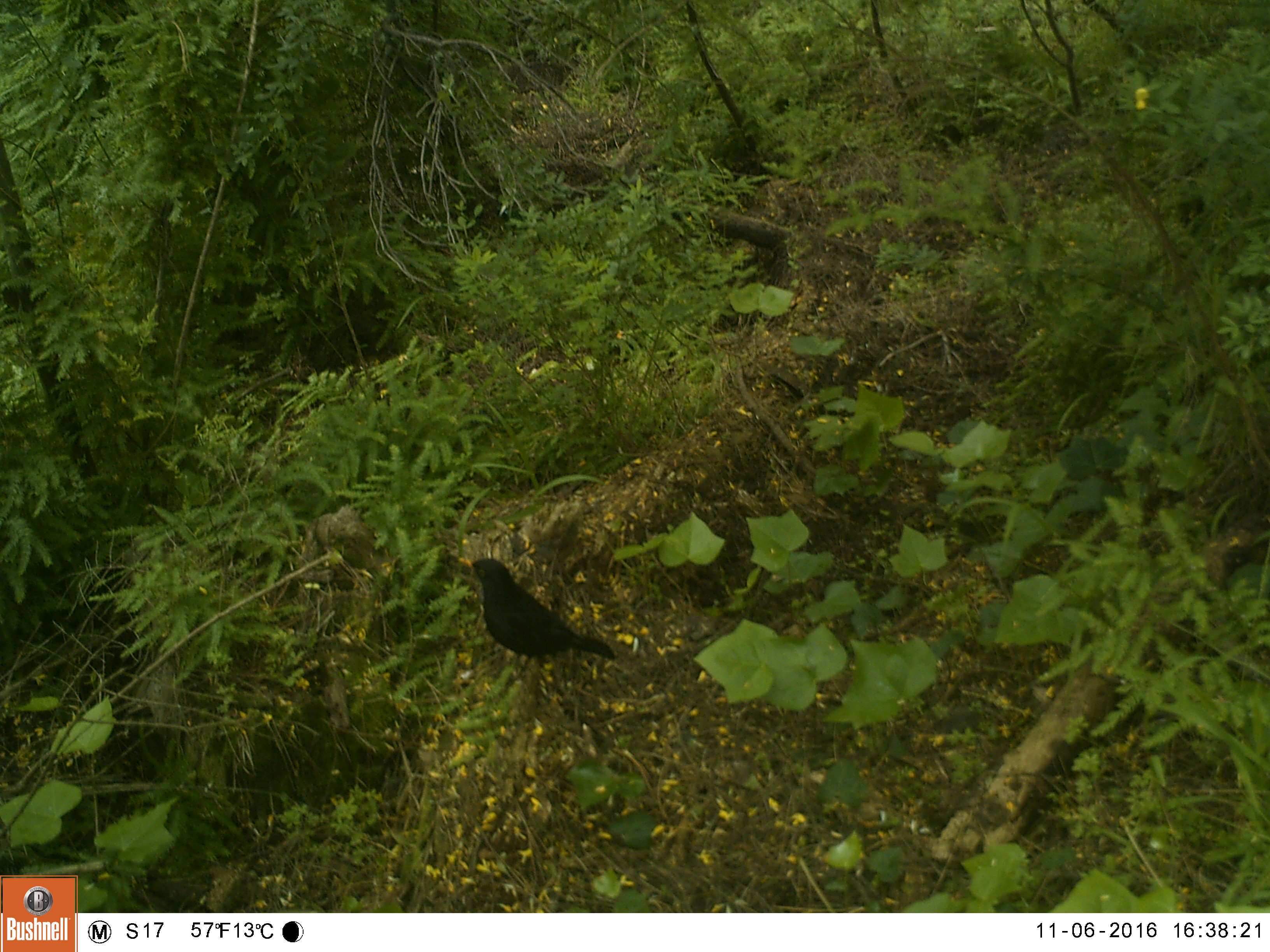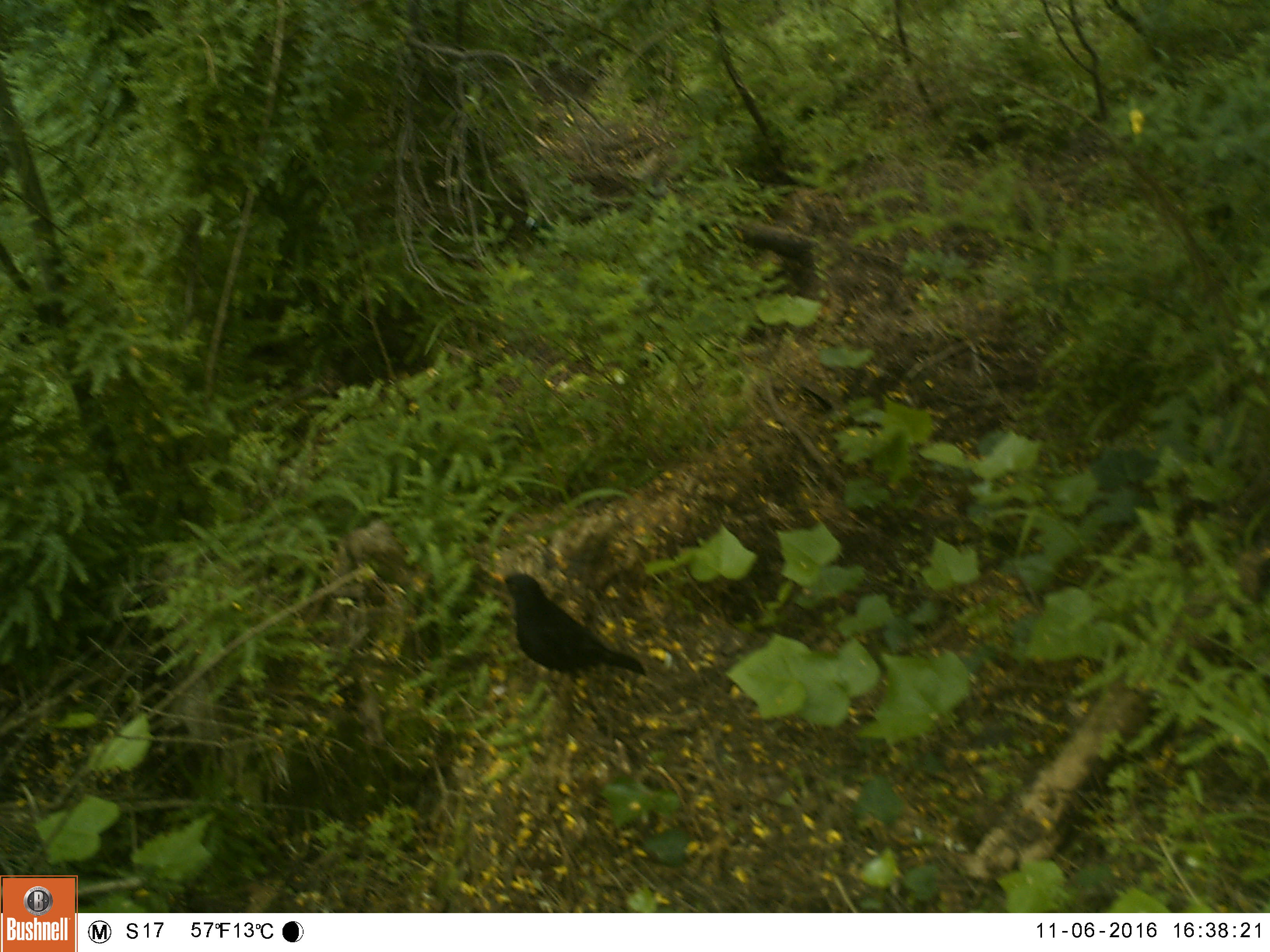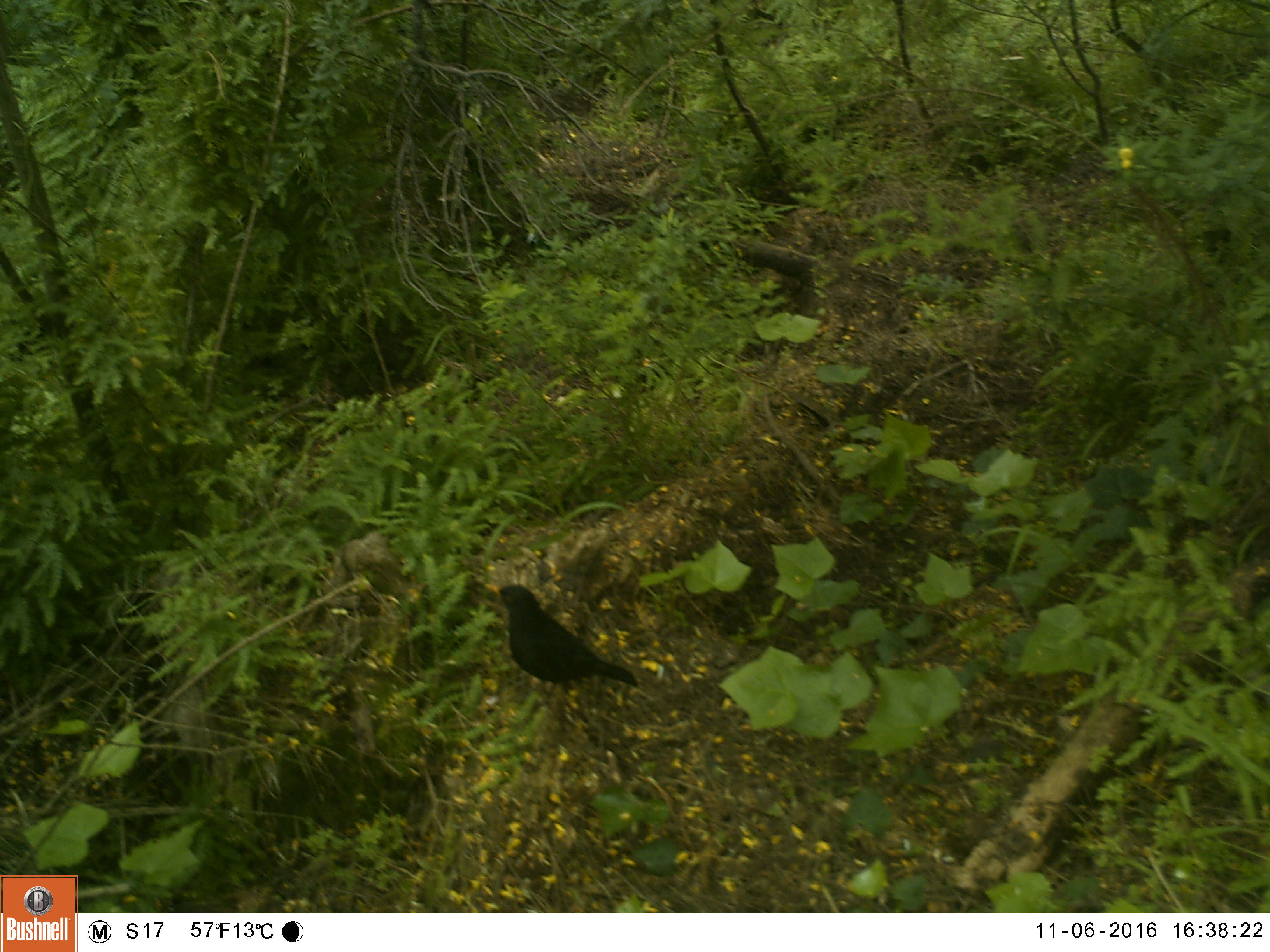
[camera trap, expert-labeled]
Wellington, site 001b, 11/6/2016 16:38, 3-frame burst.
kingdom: Animalia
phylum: Chordata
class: Aves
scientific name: Aves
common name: bird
Bird (Aves).